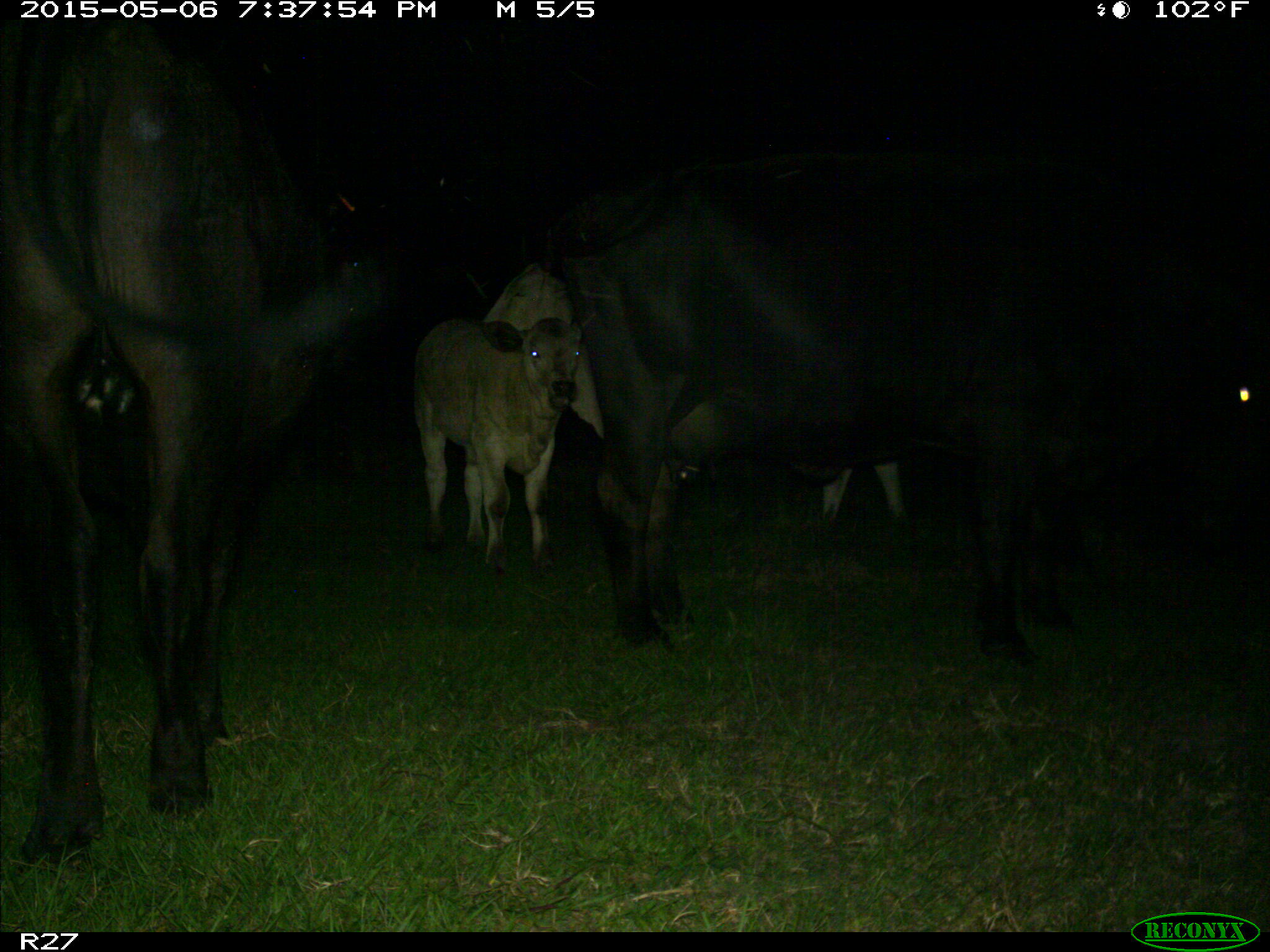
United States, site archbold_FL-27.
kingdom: Animalia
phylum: Chordata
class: Mammalia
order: Artiodactyla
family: Bovidae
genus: Bos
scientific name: Bos taurus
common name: domestic cow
Bos taurus (domestic cow).